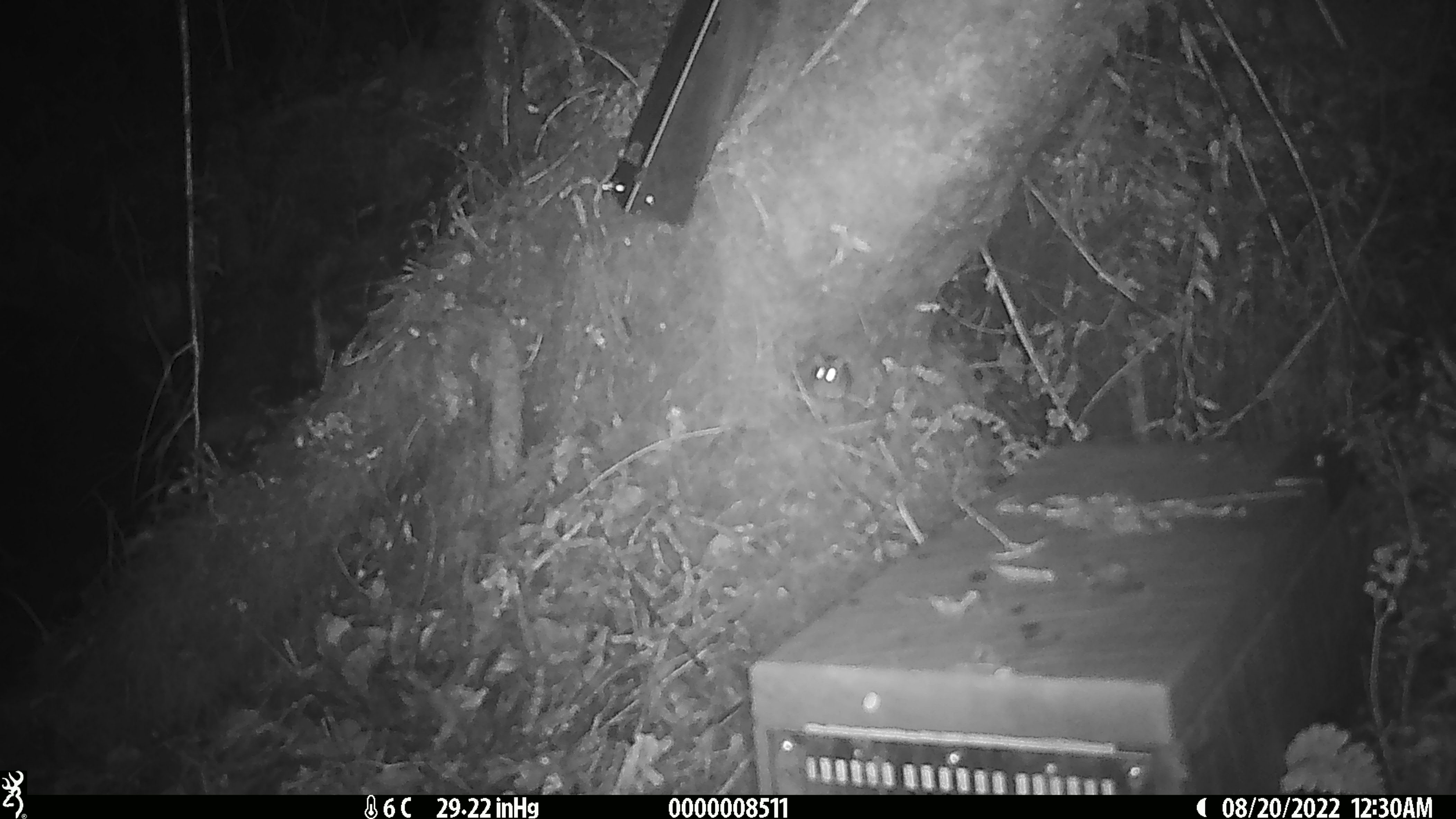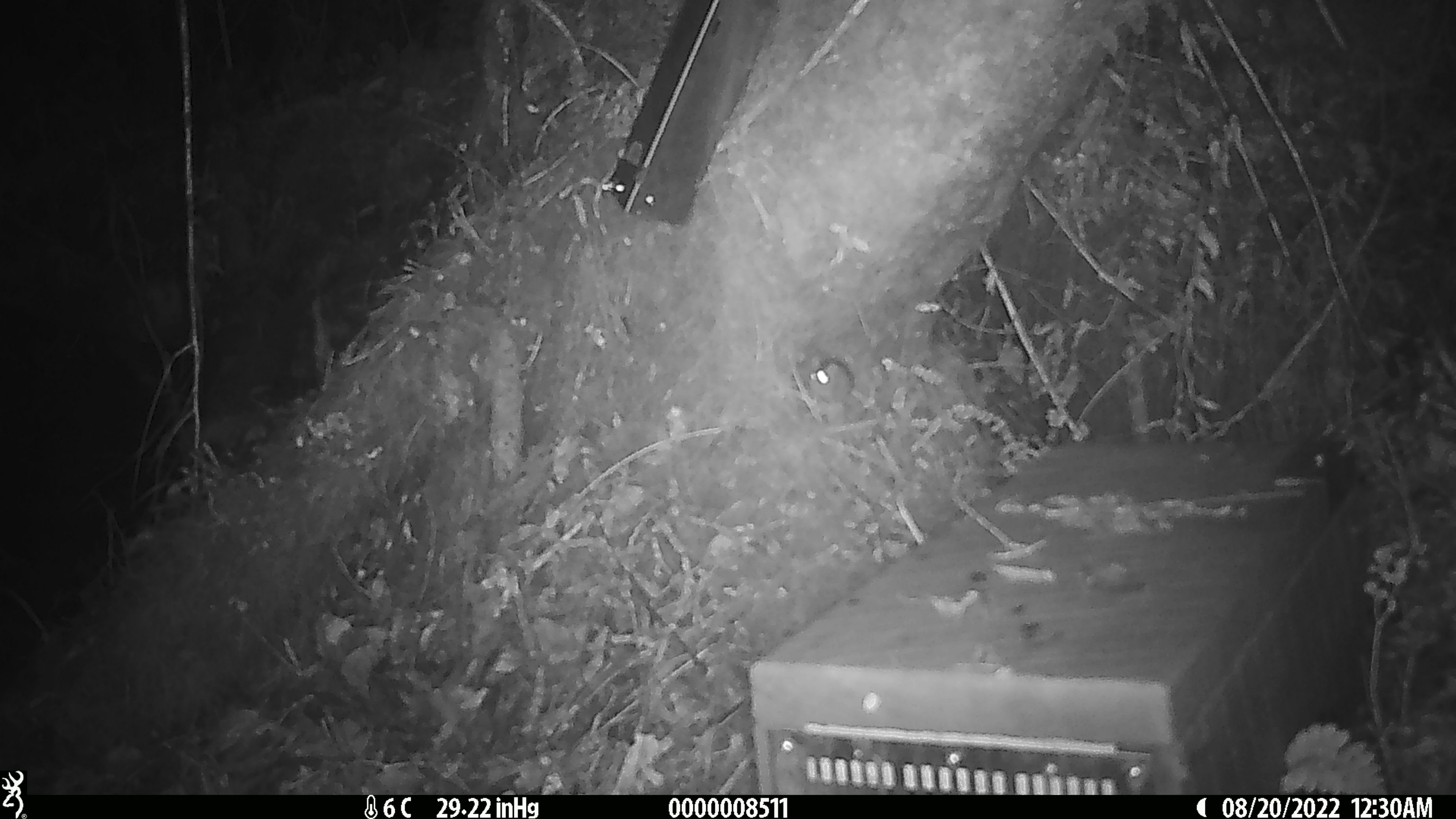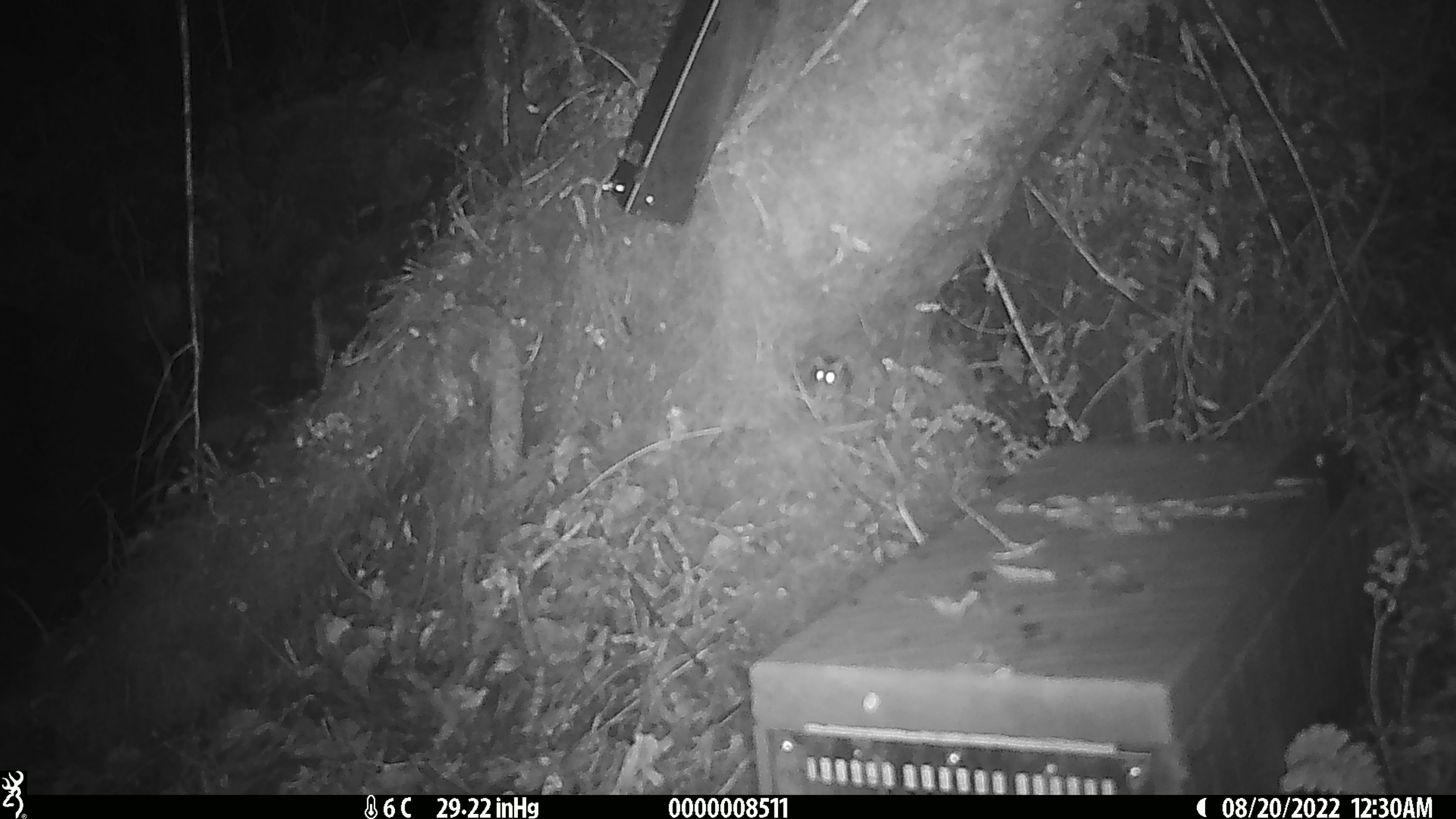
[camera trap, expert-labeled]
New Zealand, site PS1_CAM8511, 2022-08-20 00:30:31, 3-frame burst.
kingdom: Animalia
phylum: Chordata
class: Mammalia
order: Rodentia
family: Muridae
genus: Mus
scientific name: Mus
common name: mouse